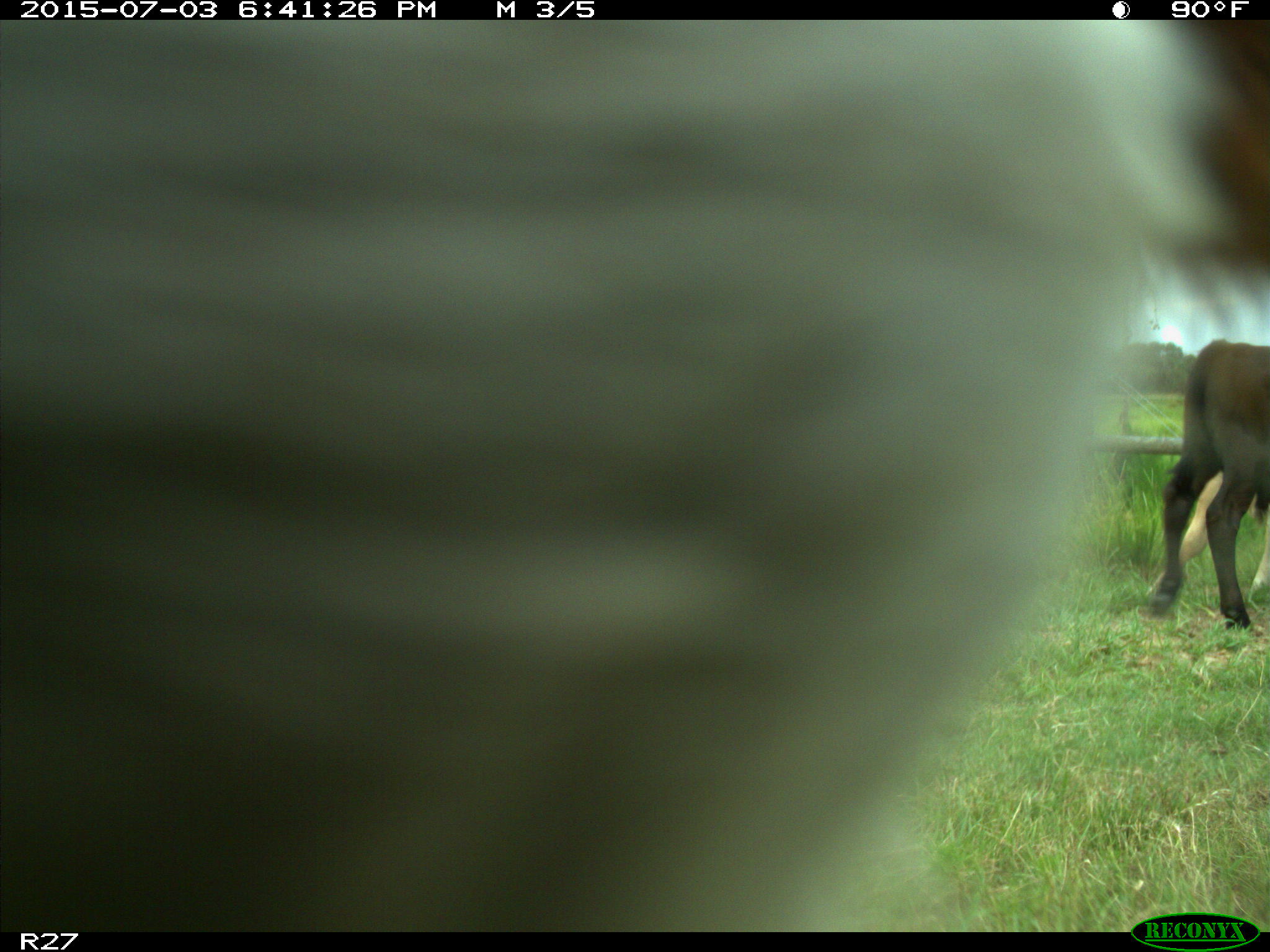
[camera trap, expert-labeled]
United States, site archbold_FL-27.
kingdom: Animalia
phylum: Chordata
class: Mammalia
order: Artiodactyla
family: Bovidae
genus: Bos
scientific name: Bos taurus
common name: domestic cow